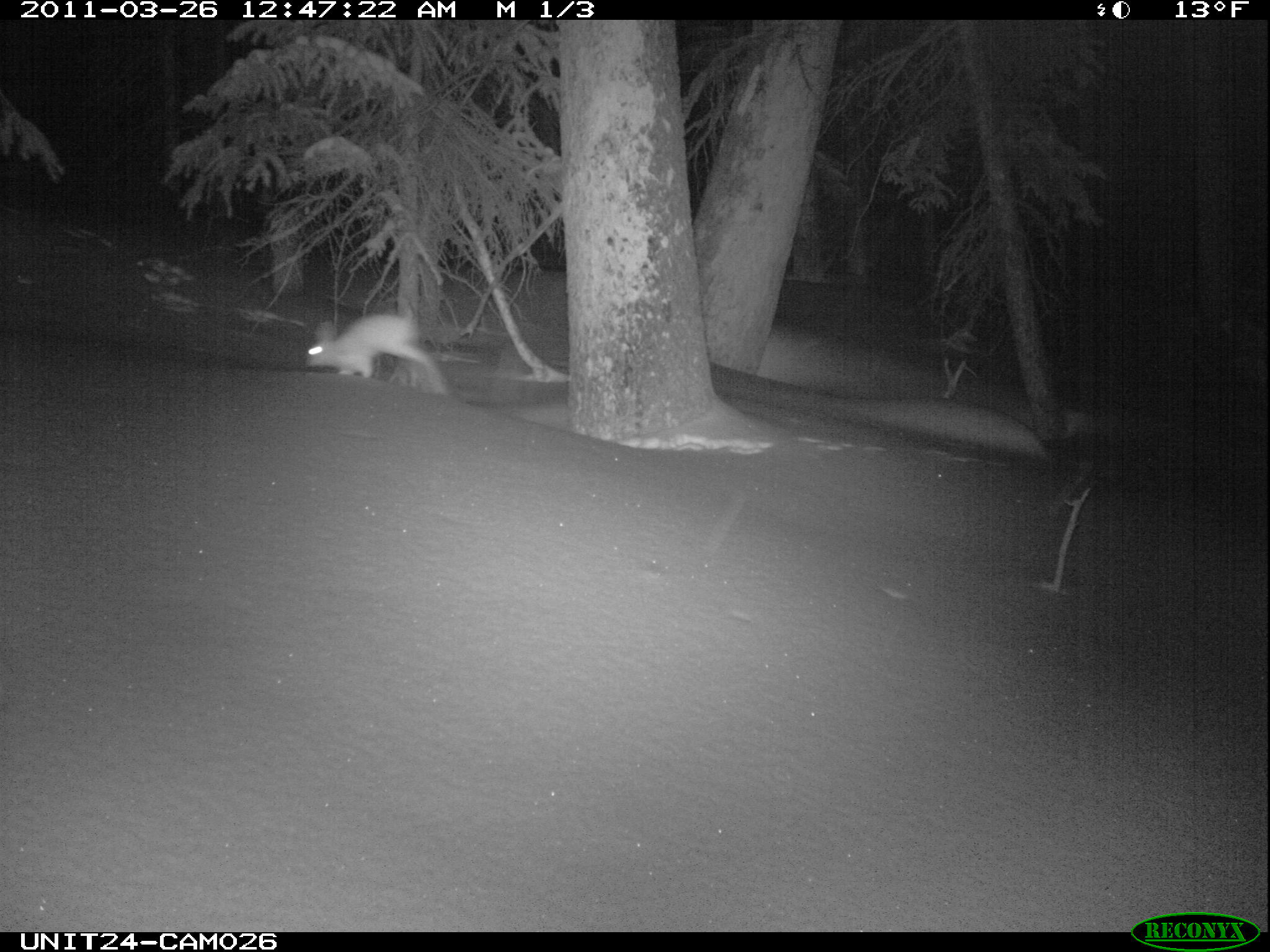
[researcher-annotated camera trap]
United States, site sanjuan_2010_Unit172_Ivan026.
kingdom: Animalia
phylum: Chordata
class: Mammalia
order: Lagomorpha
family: Leporidae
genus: Lepus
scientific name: Lepus americanus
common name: snowshoe hare